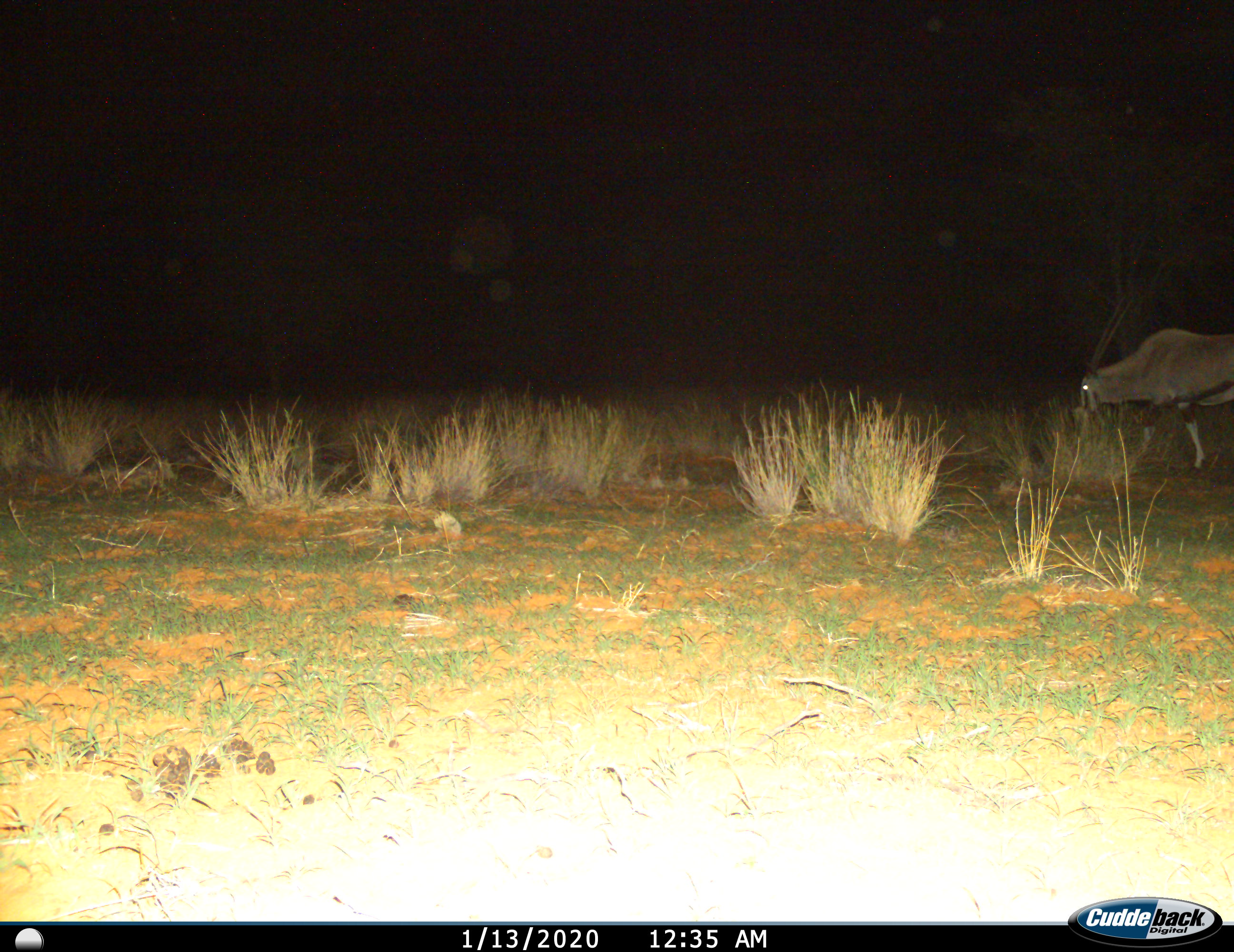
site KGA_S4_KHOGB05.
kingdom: Animalia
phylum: Chordata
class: Mammalia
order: Artiodactyla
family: Bovidae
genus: Oryx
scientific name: Oryx gazella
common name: gemsbok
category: oryx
Oryx (gemsbok) (Oryx gazella), count 1. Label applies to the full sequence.